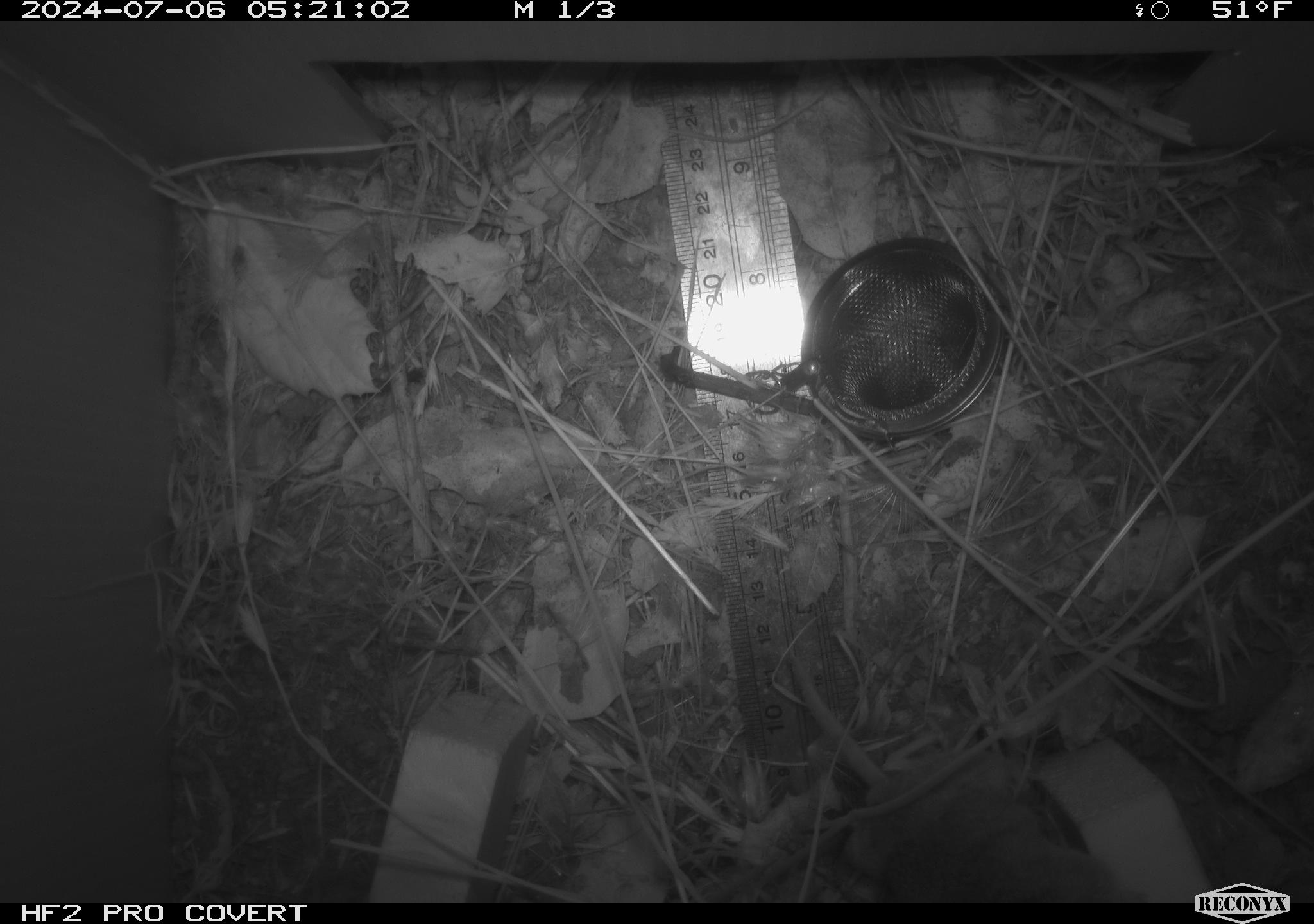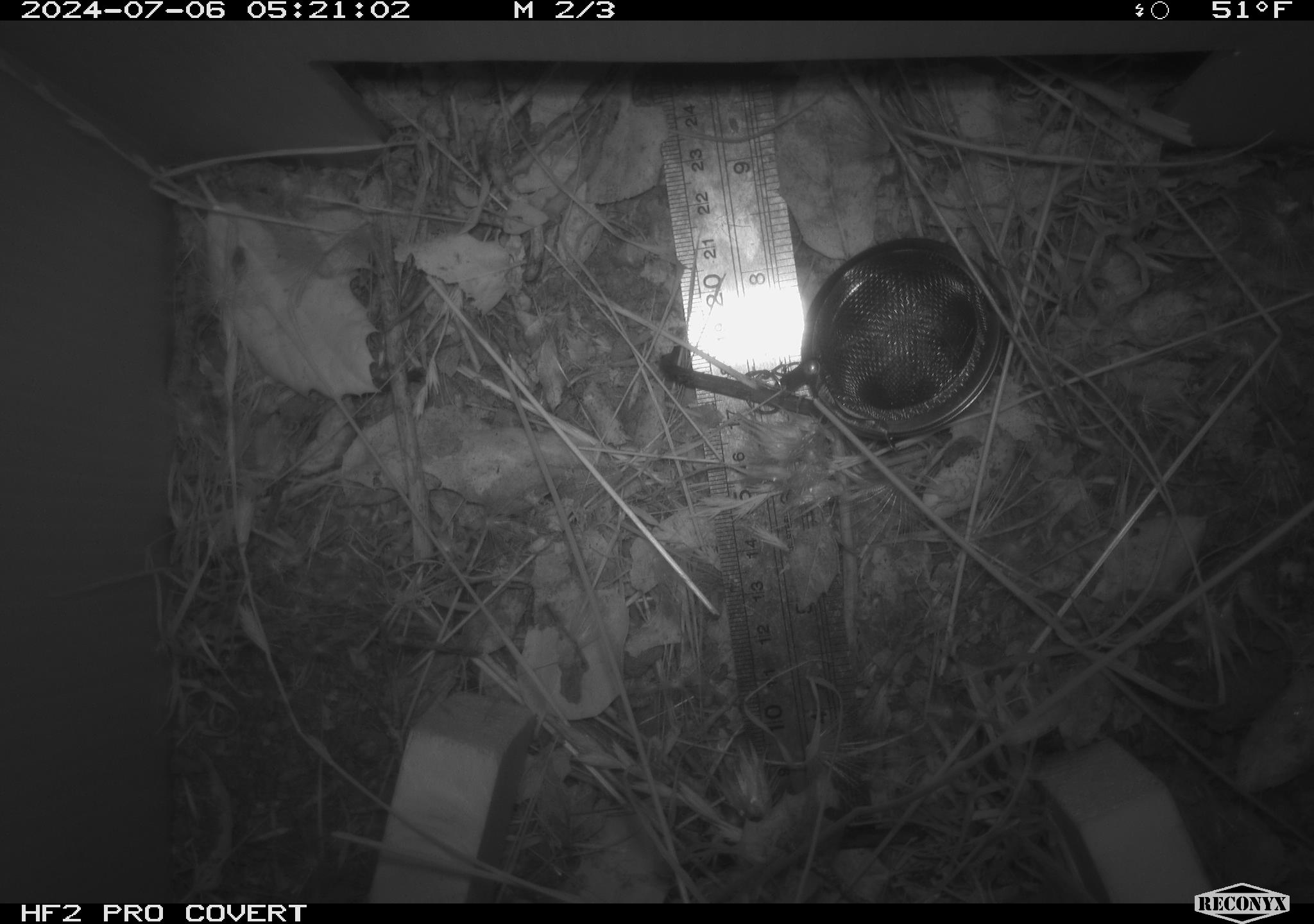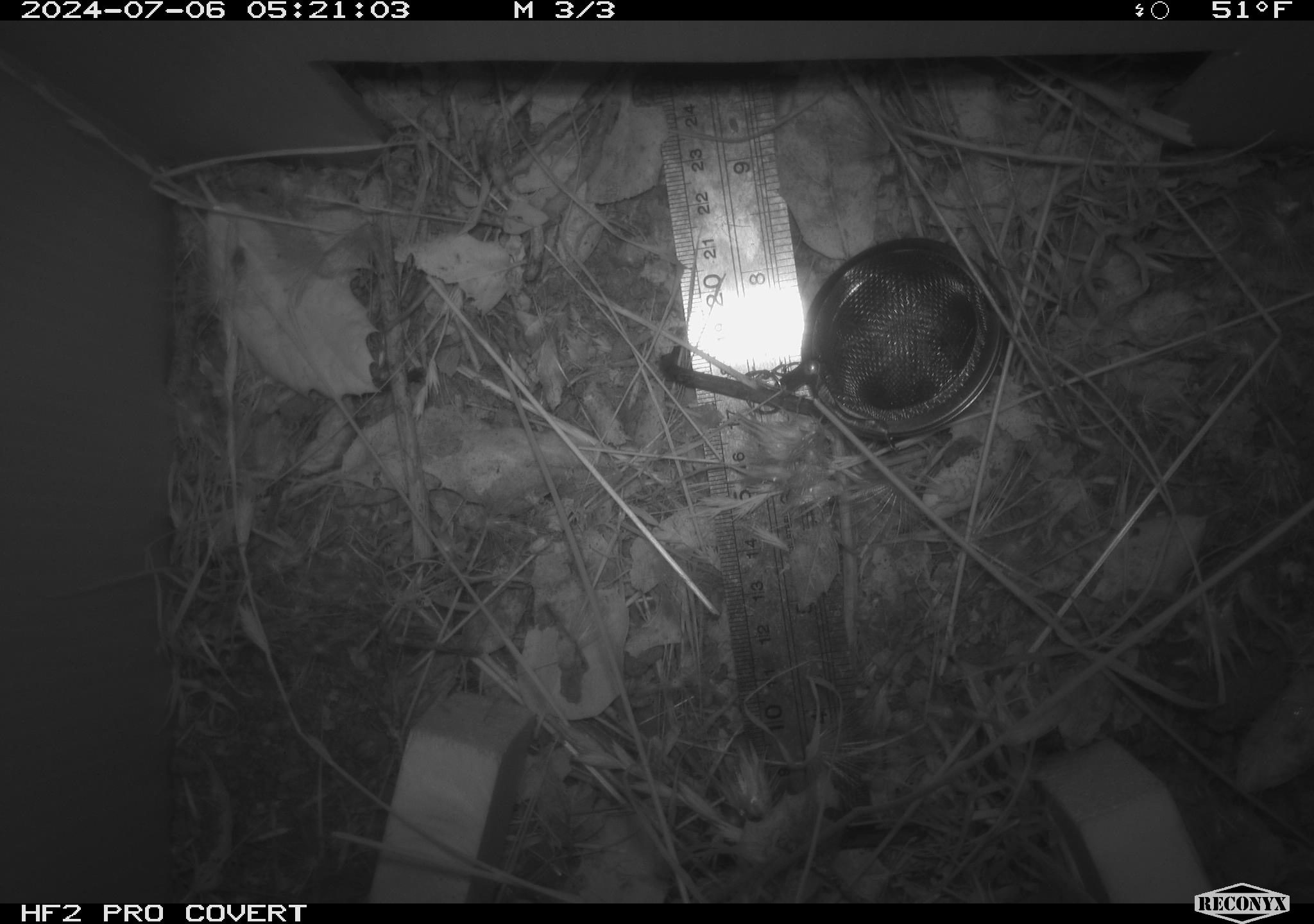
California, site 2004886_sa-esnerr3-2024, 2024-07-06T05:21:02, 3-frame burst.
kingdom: Animalia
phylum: Chordata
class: Mammalia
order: Rodentia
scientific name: Rodentia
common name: rodent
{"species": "rodent (Rodentia)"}